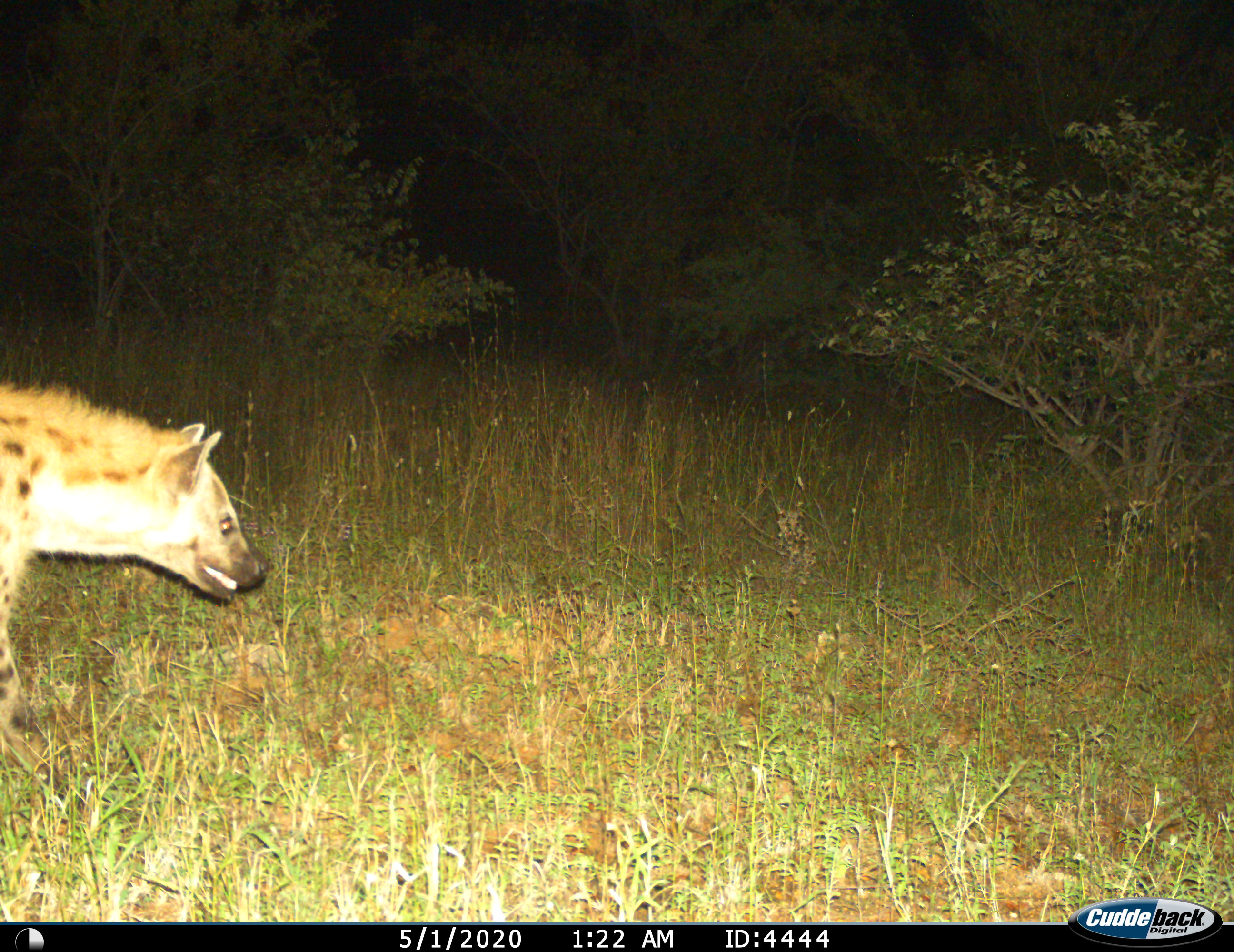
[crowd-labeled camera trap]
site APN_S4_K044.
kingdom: Animalia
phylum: Chordata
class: Mammalia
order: Carnivora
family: Hyaenidae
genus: Crocuta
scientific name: Crocuta crocuta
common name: spotted hyena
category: hyenaspotted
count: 1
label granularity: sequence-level